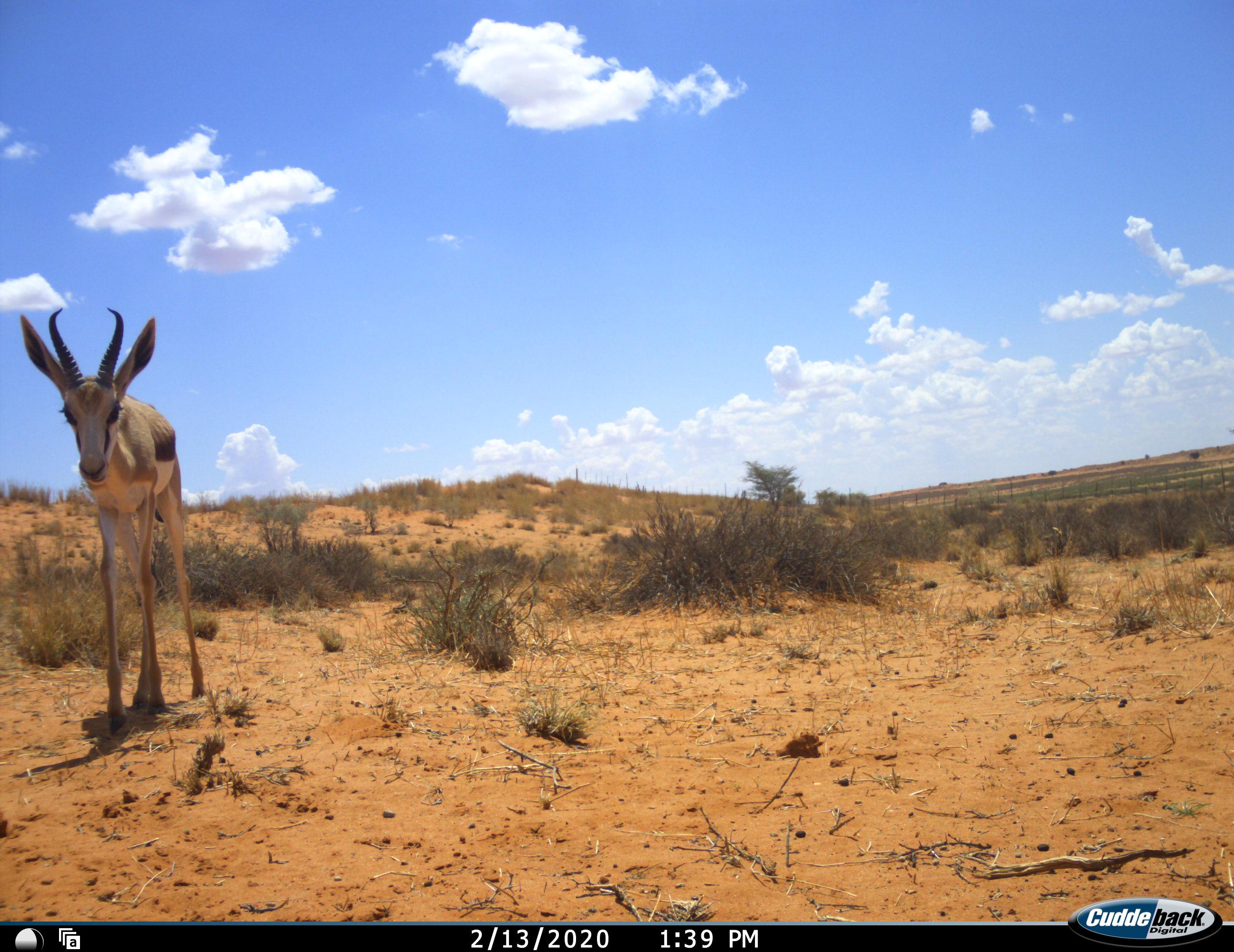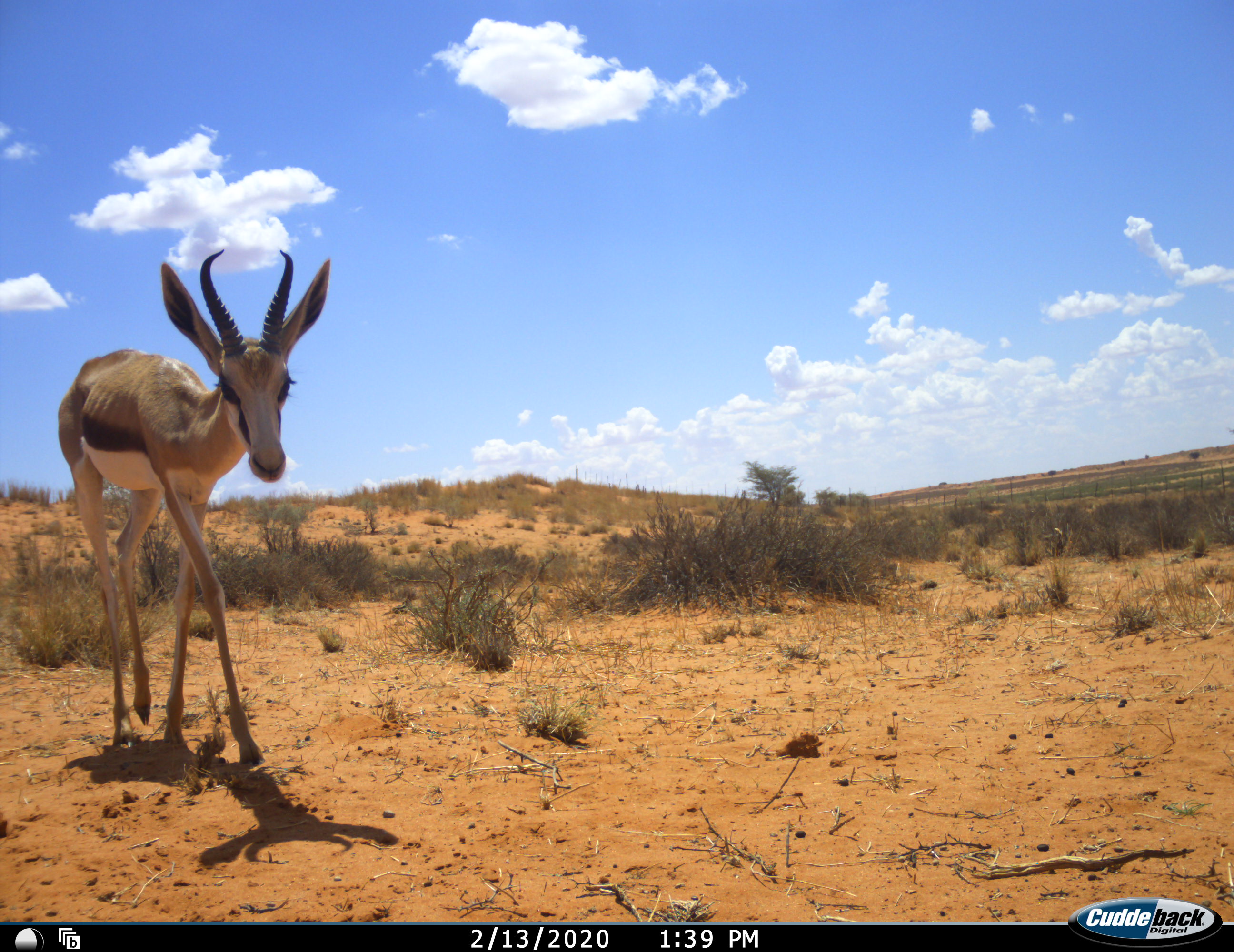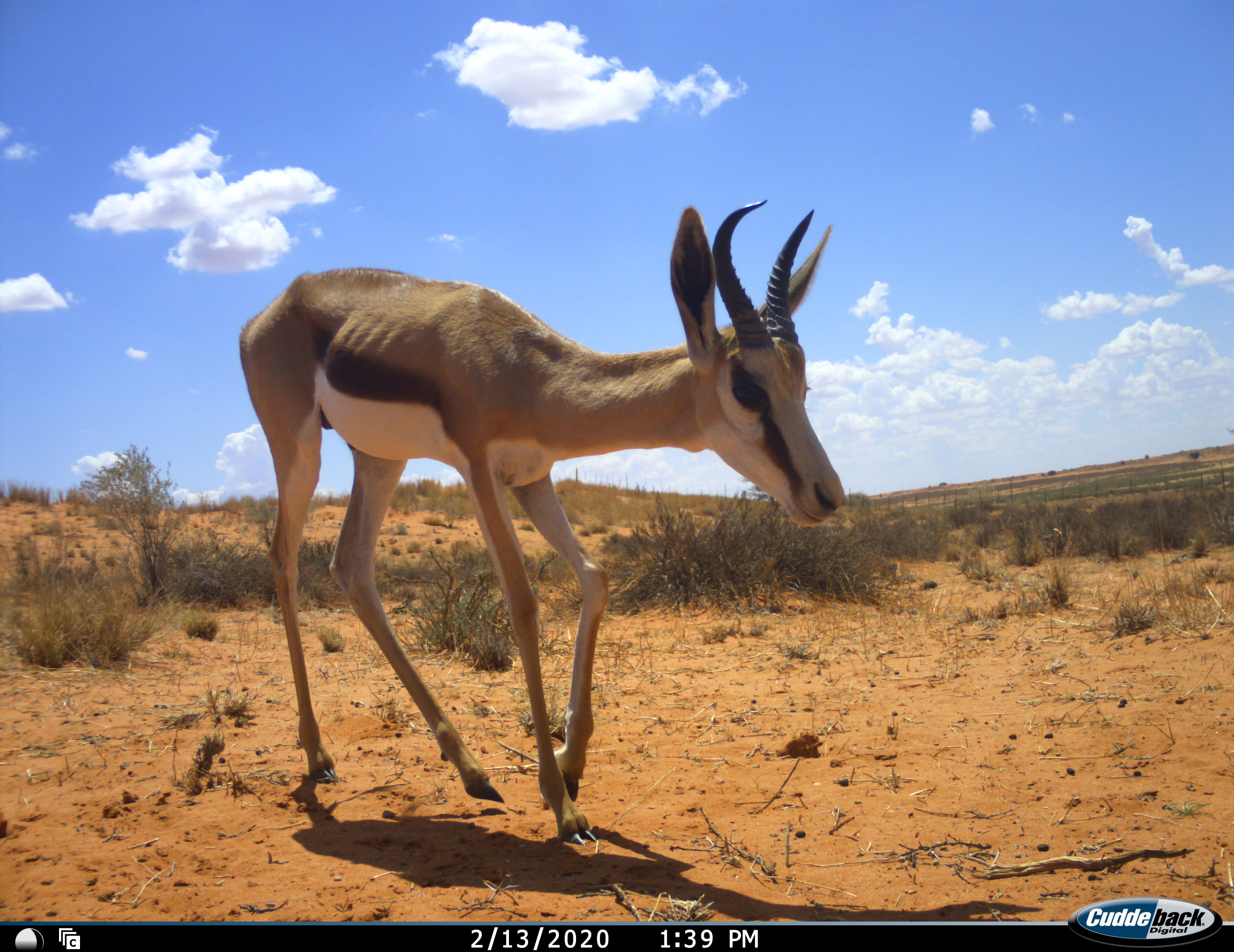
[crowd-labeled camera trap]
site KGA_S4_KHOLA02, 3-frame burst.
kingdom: Animalia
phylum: Chordata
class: Mammalia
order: Artiodactyla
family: Bovidae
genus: Antidorcas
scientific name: Antidorcas marsupialis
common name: springbok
Springbok (Antidorcas marsupialis), count 1. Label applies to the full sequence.